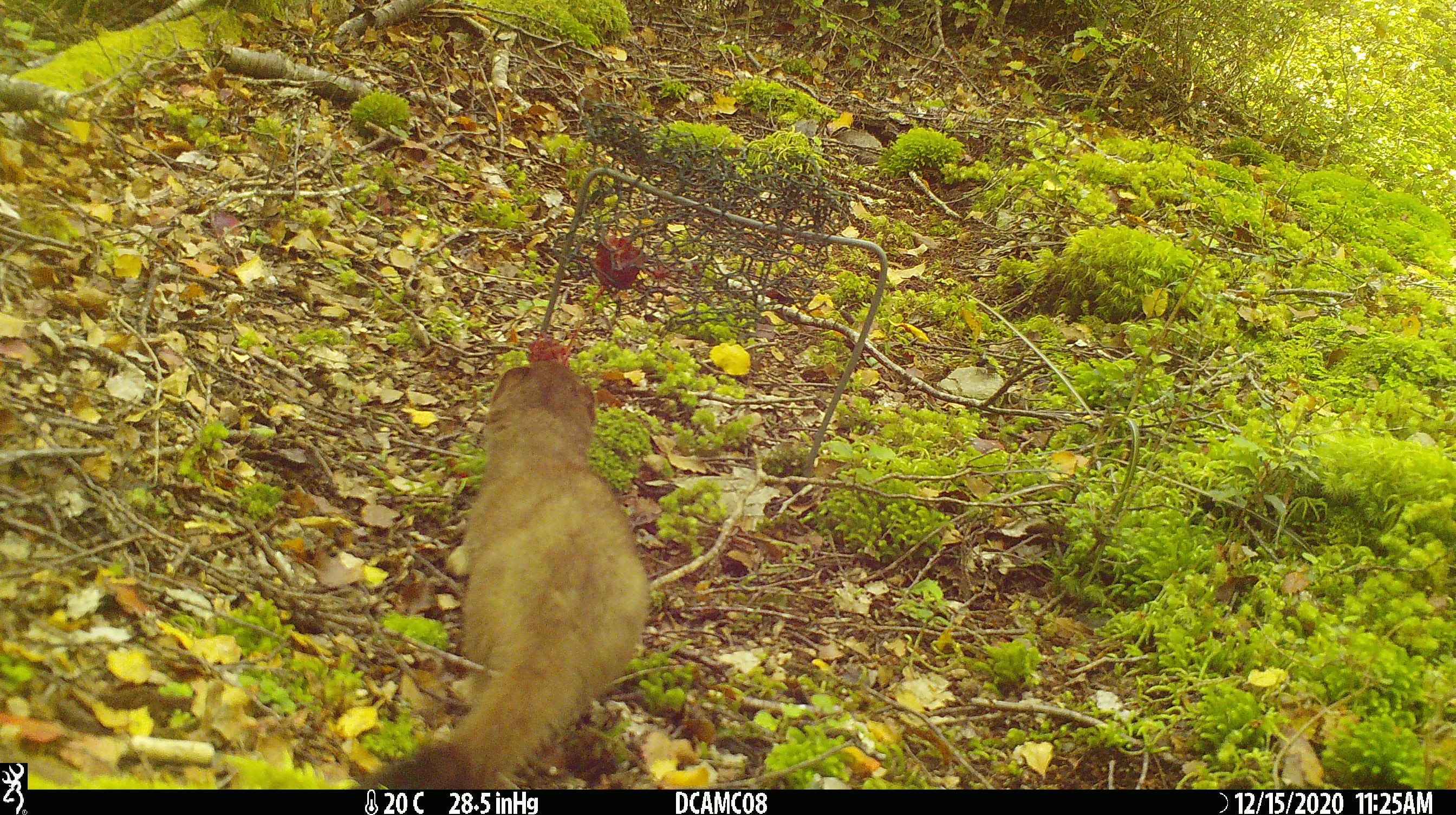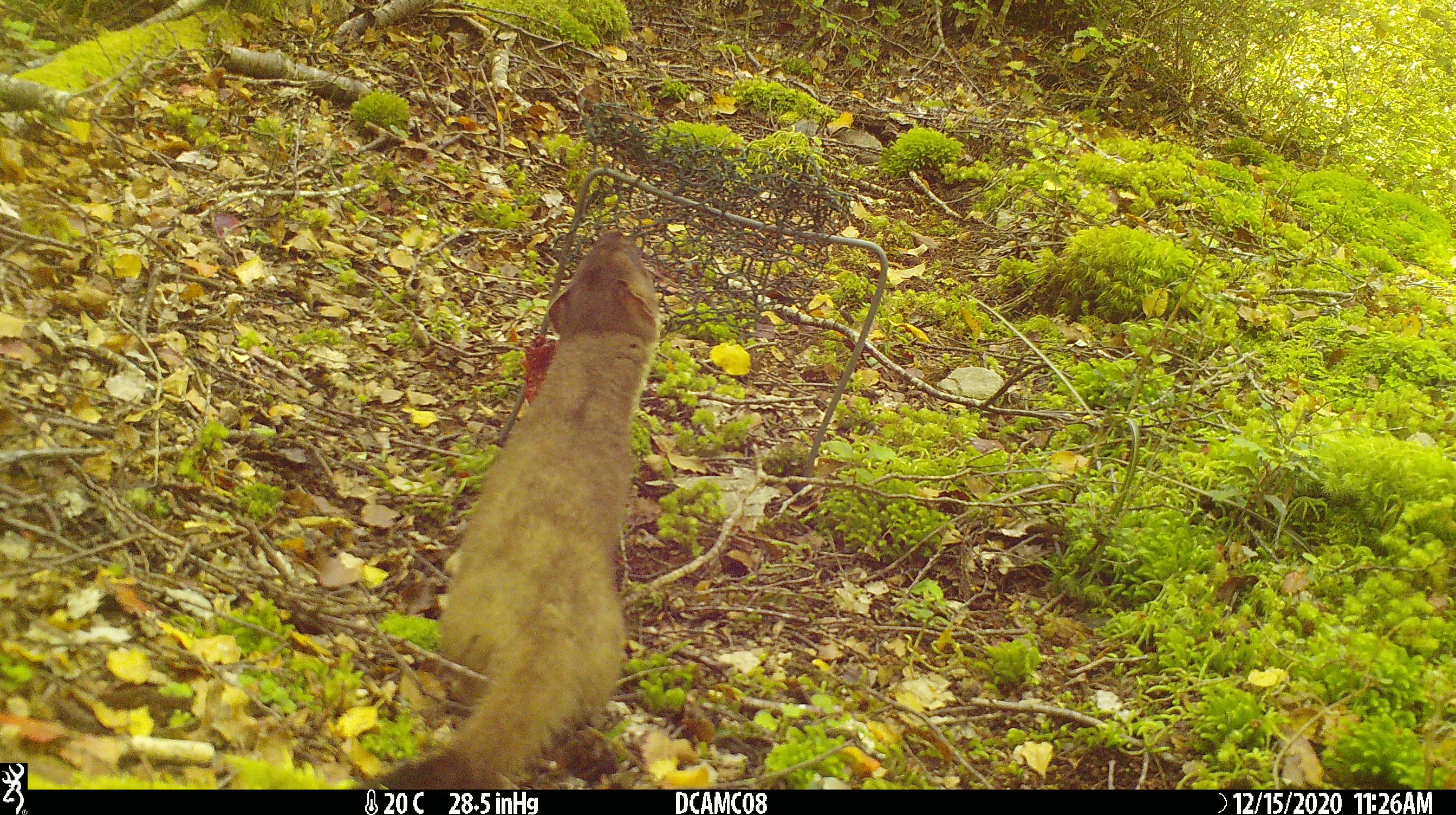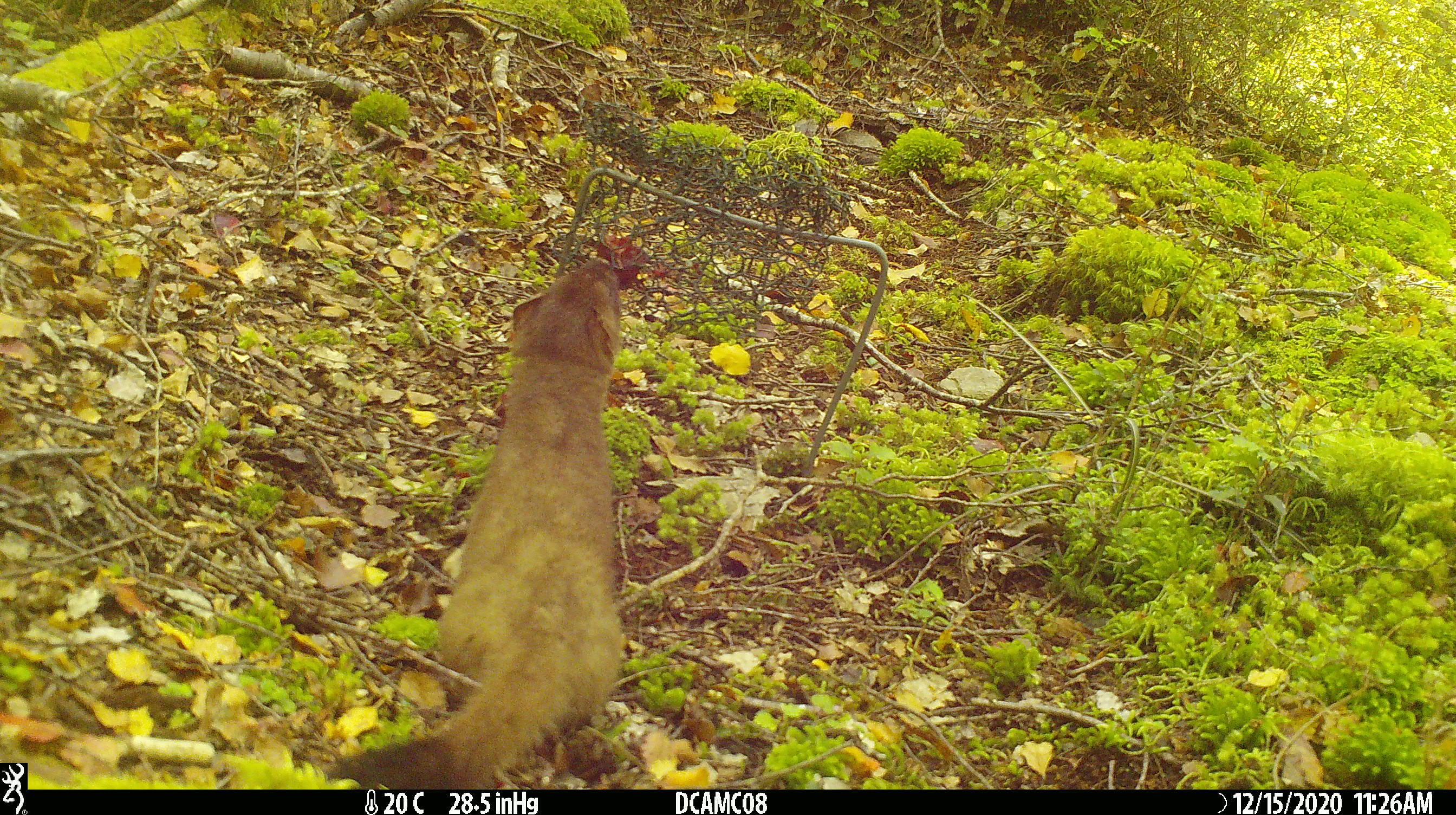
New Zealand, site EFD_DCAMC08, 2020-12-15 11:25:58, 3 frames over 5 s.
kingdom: Animalia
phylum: Chordata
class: Mammalia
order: Carnivora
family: Mustelidae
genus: Mustela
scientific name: Mustela erminea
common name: stoat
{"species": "stoat (Mustela erminea)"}